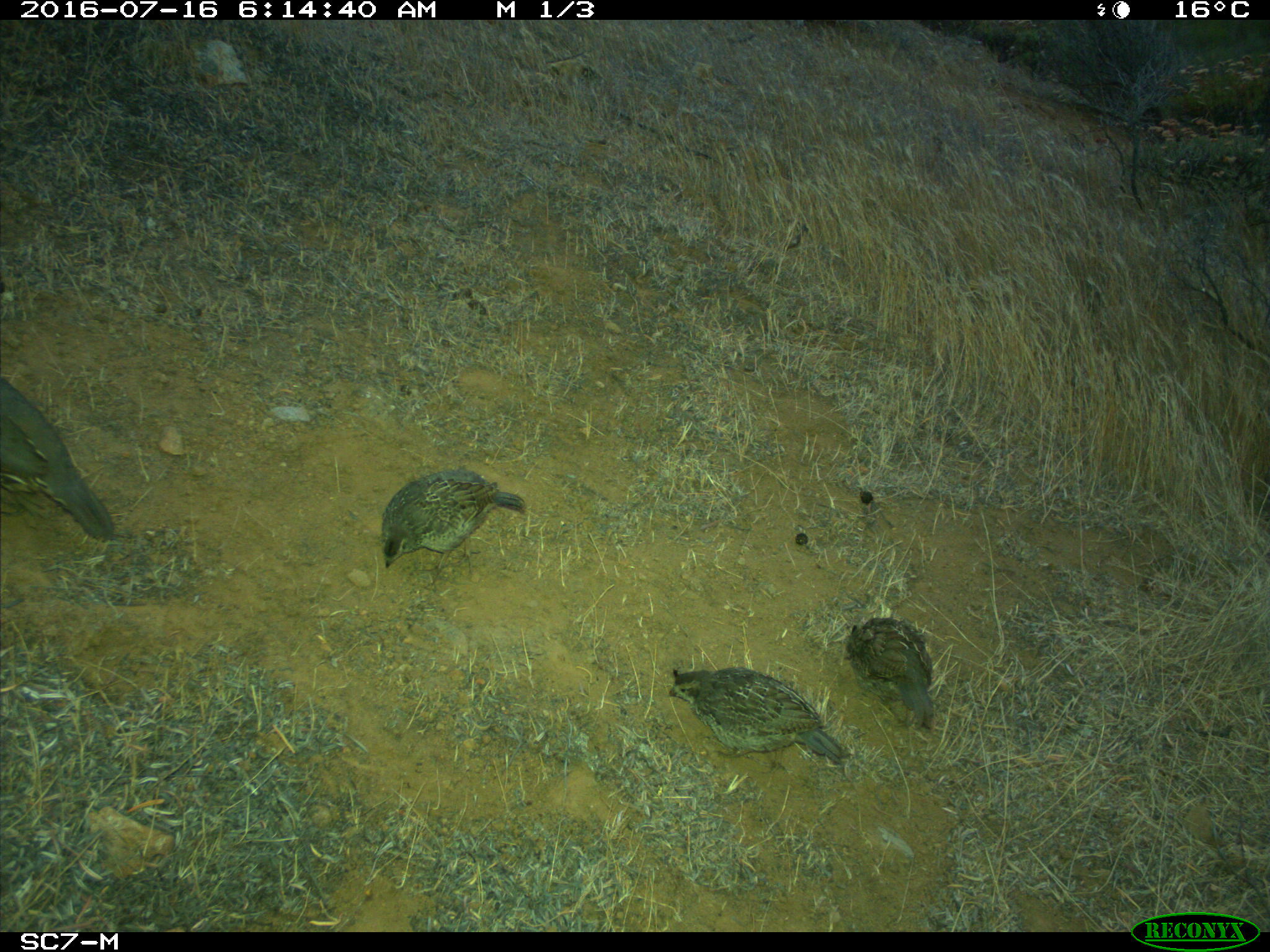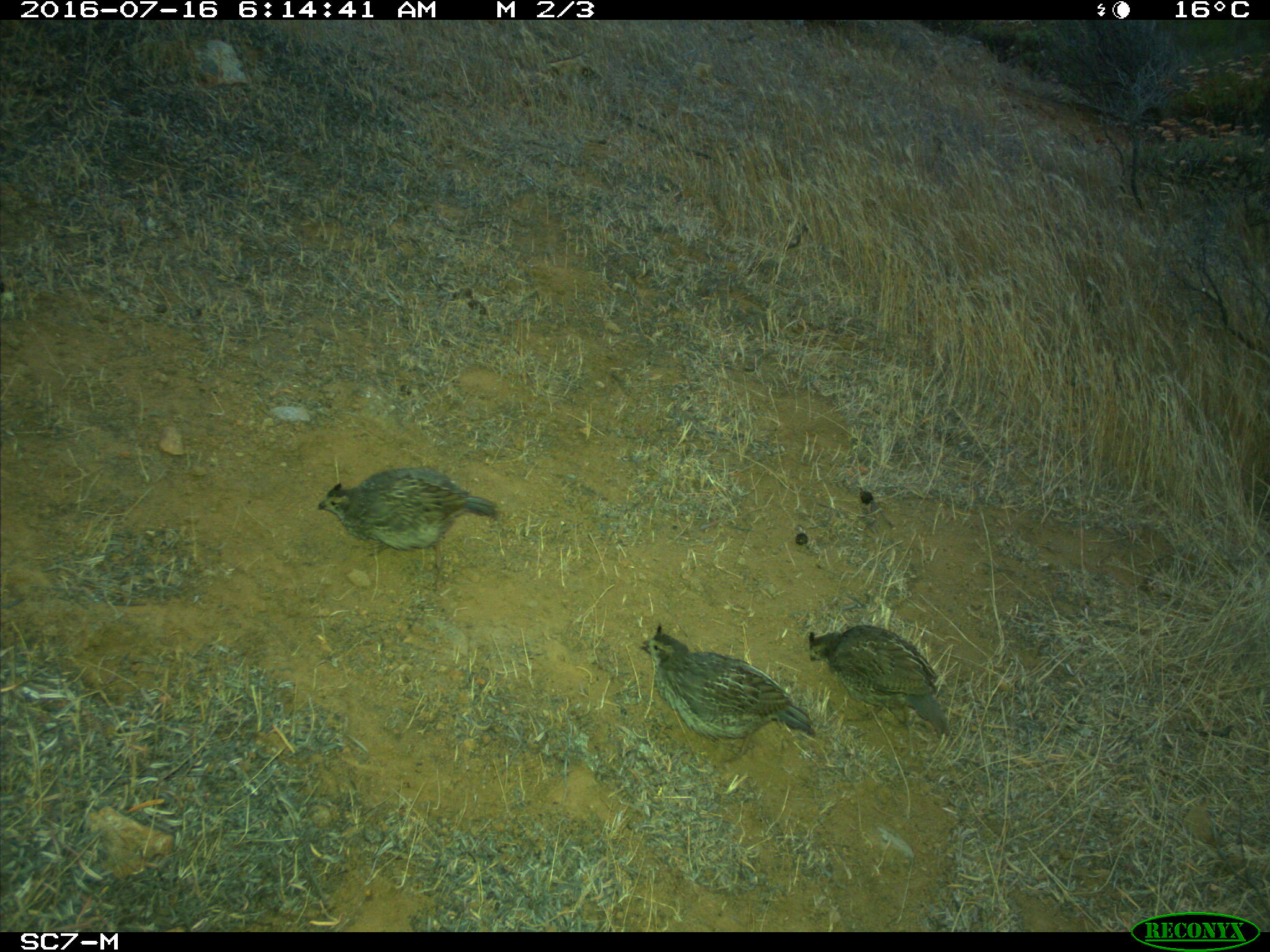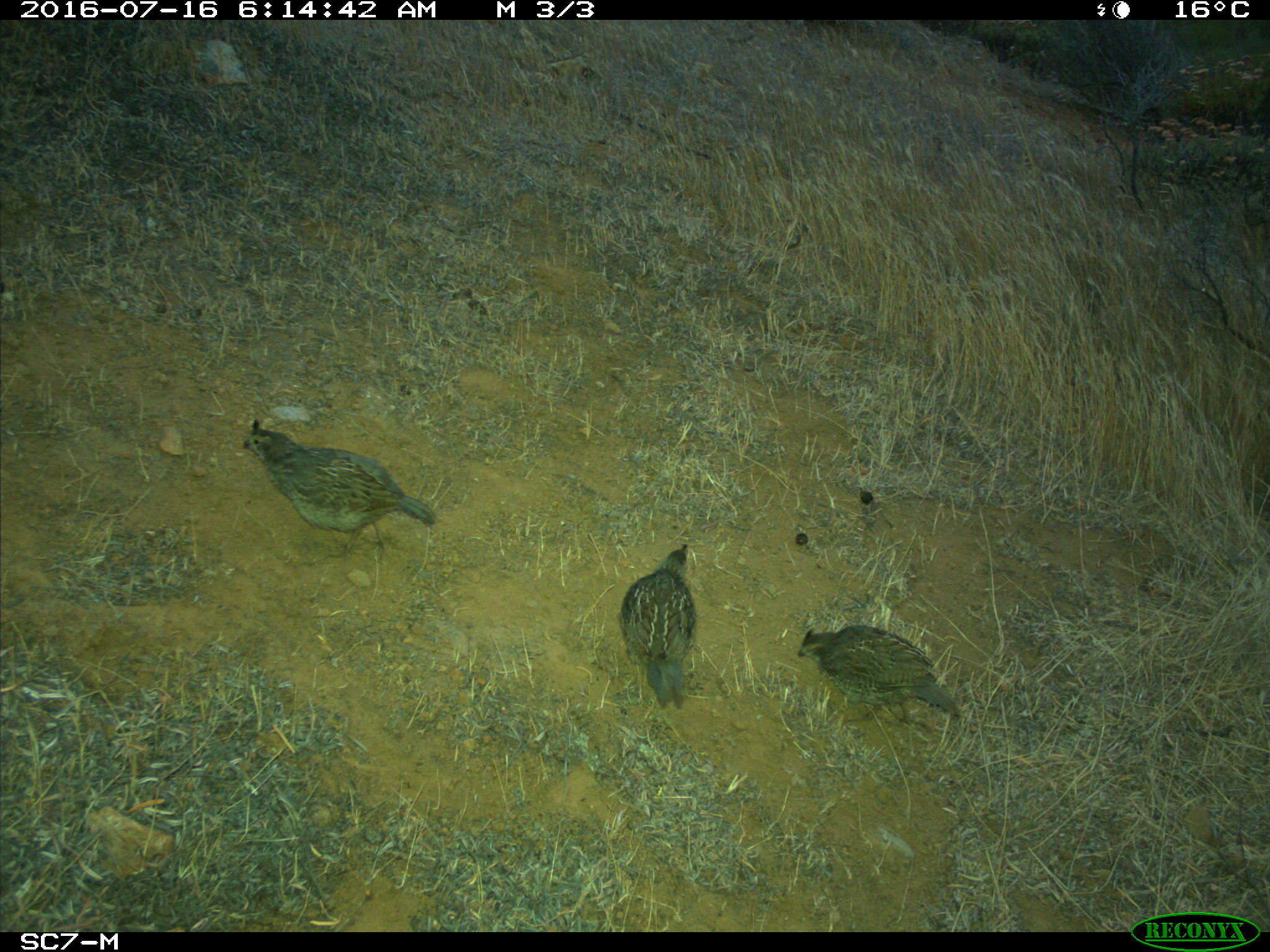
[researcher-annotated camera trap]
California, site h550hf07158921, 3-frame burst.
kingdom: Animalia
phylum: Chordata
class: Aves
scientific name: Aves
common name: bird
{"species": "bird (Aves)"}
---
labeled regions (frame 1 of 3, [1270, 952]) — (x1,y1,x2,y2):
bird: (668,666,845,774); (0,376,114,541); (380,469,525,585); (843,617,933,729)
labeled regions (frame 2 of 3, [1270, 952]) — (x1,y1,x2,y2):
bird: (641,625,815,760); (316,466,497,588); (809,625,949,736)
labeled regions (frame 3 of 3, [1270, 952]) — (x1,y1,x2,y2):
bird: (240,418,436,558); (796,624,961,727); (619,542,698,708)